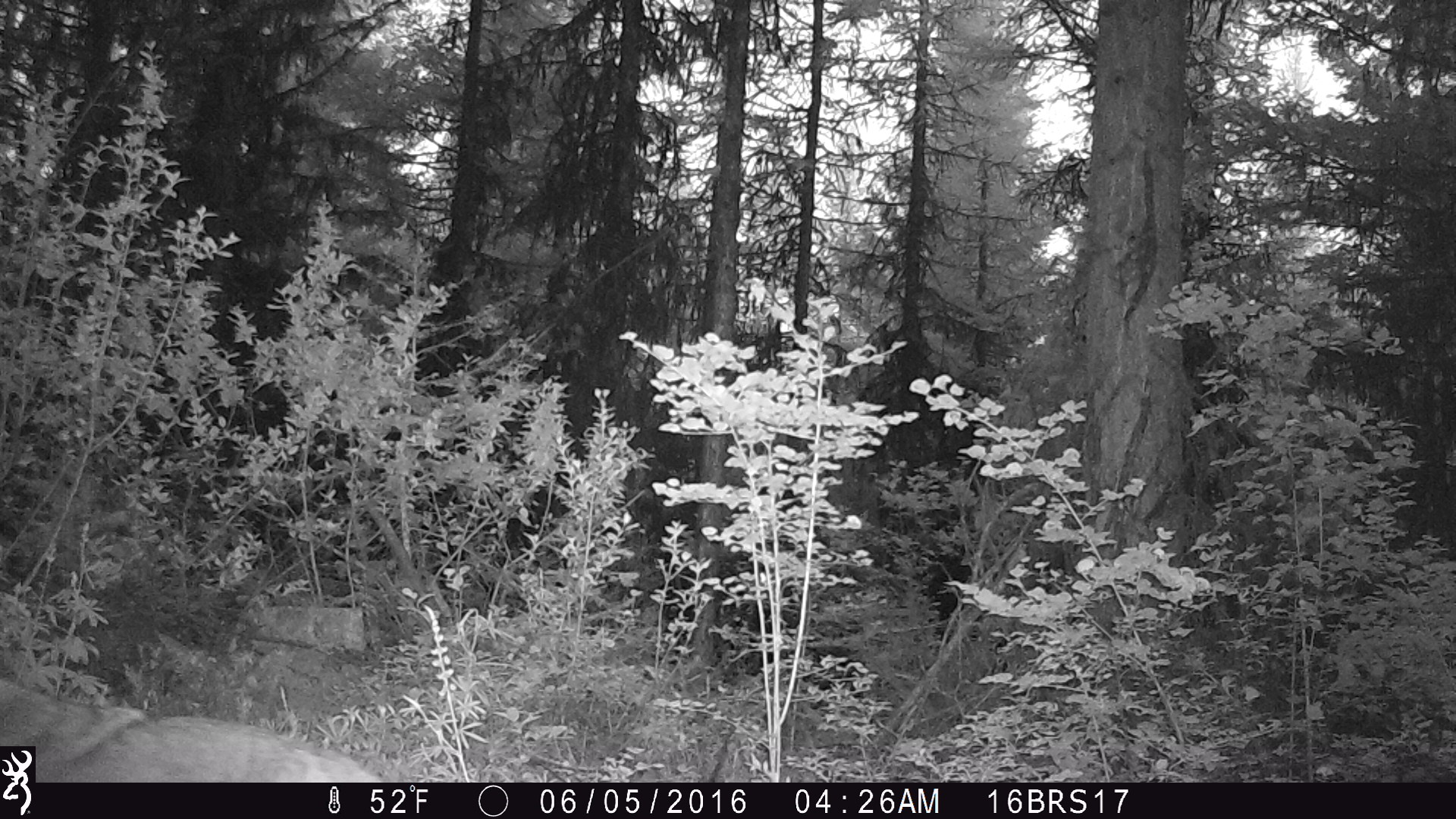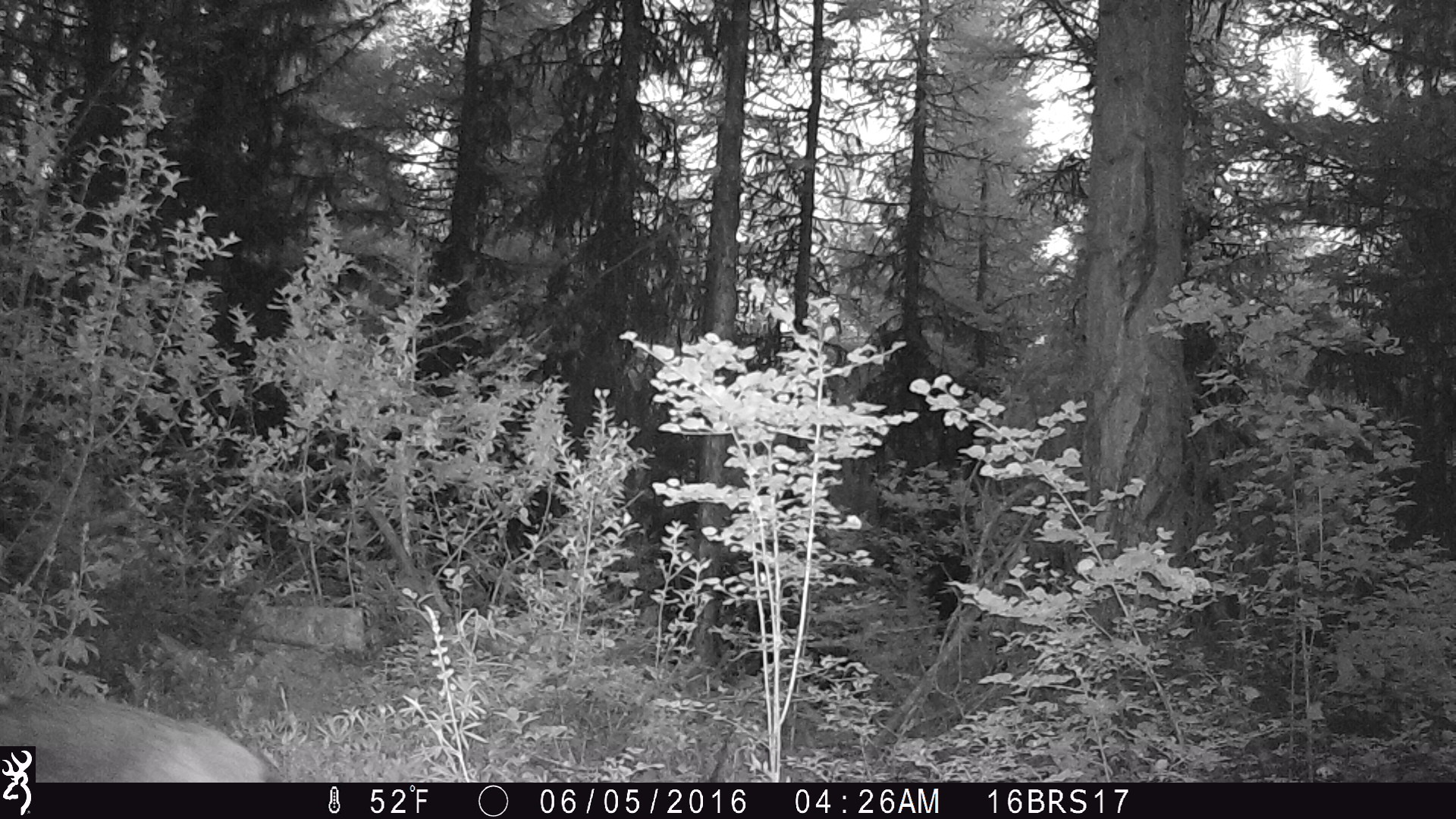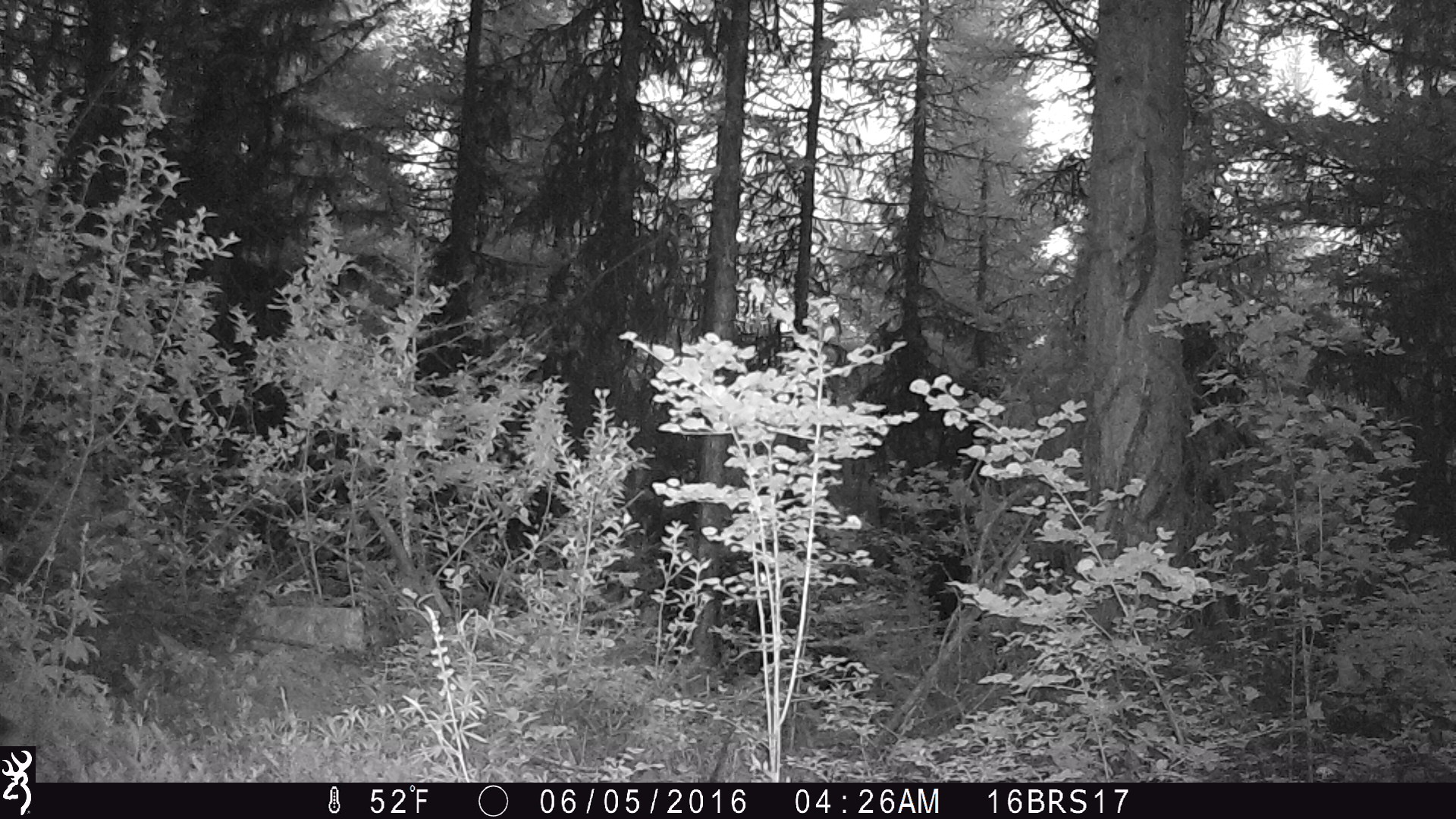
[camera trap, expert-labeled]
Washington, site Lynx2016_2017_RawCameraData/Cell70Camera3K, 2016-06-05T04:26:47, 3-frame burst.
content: unidentified animal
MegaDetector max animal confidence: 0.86